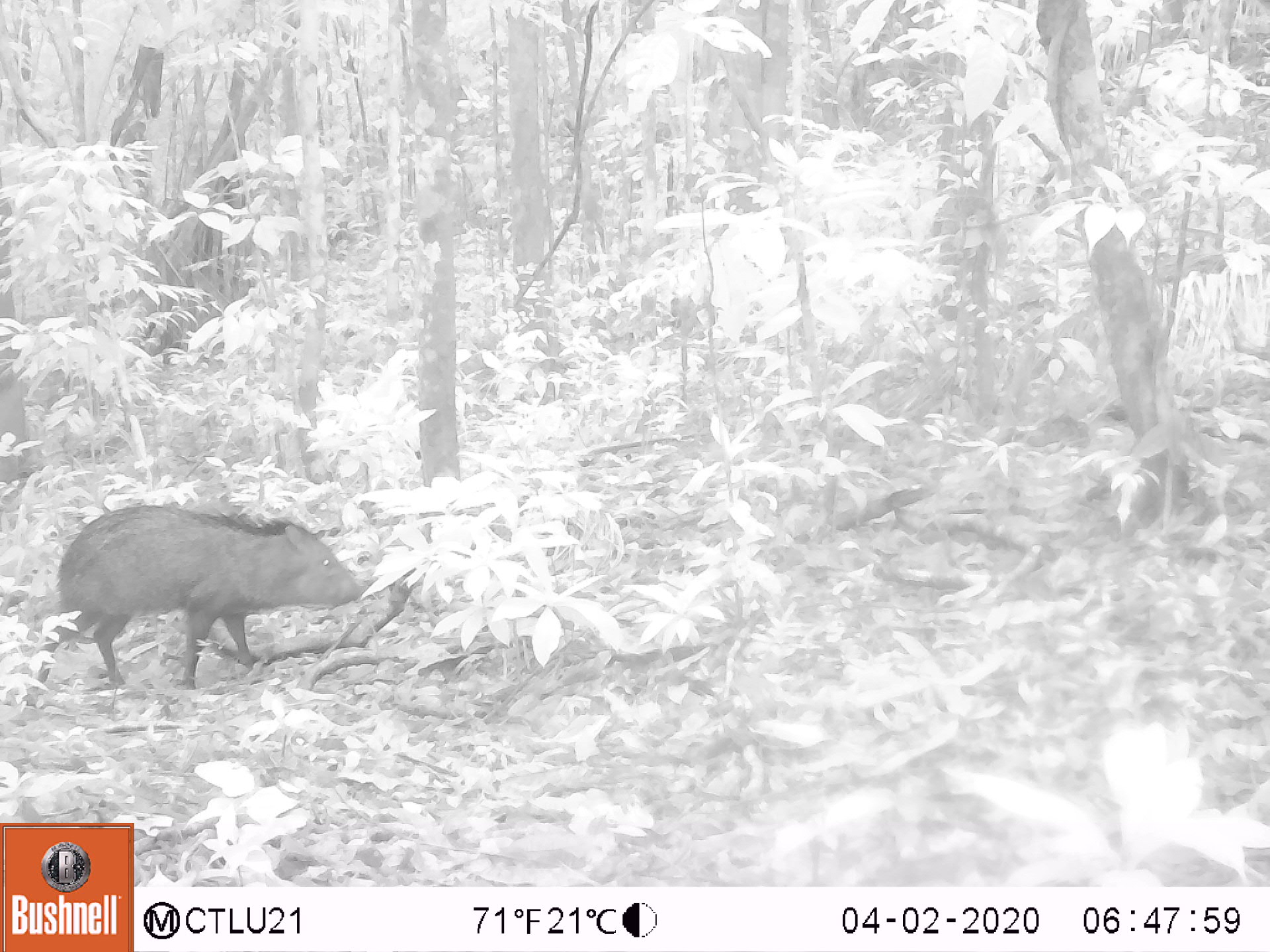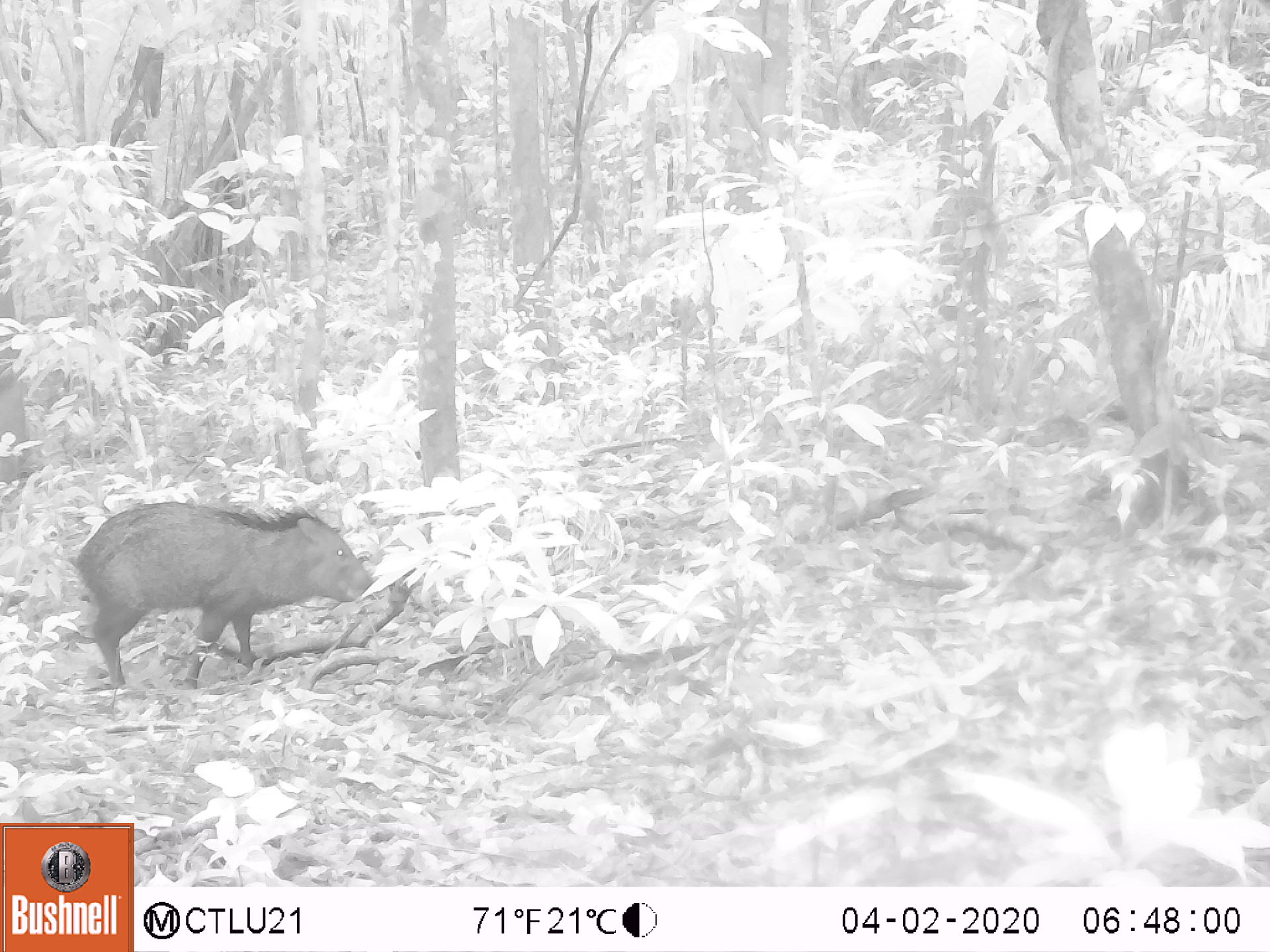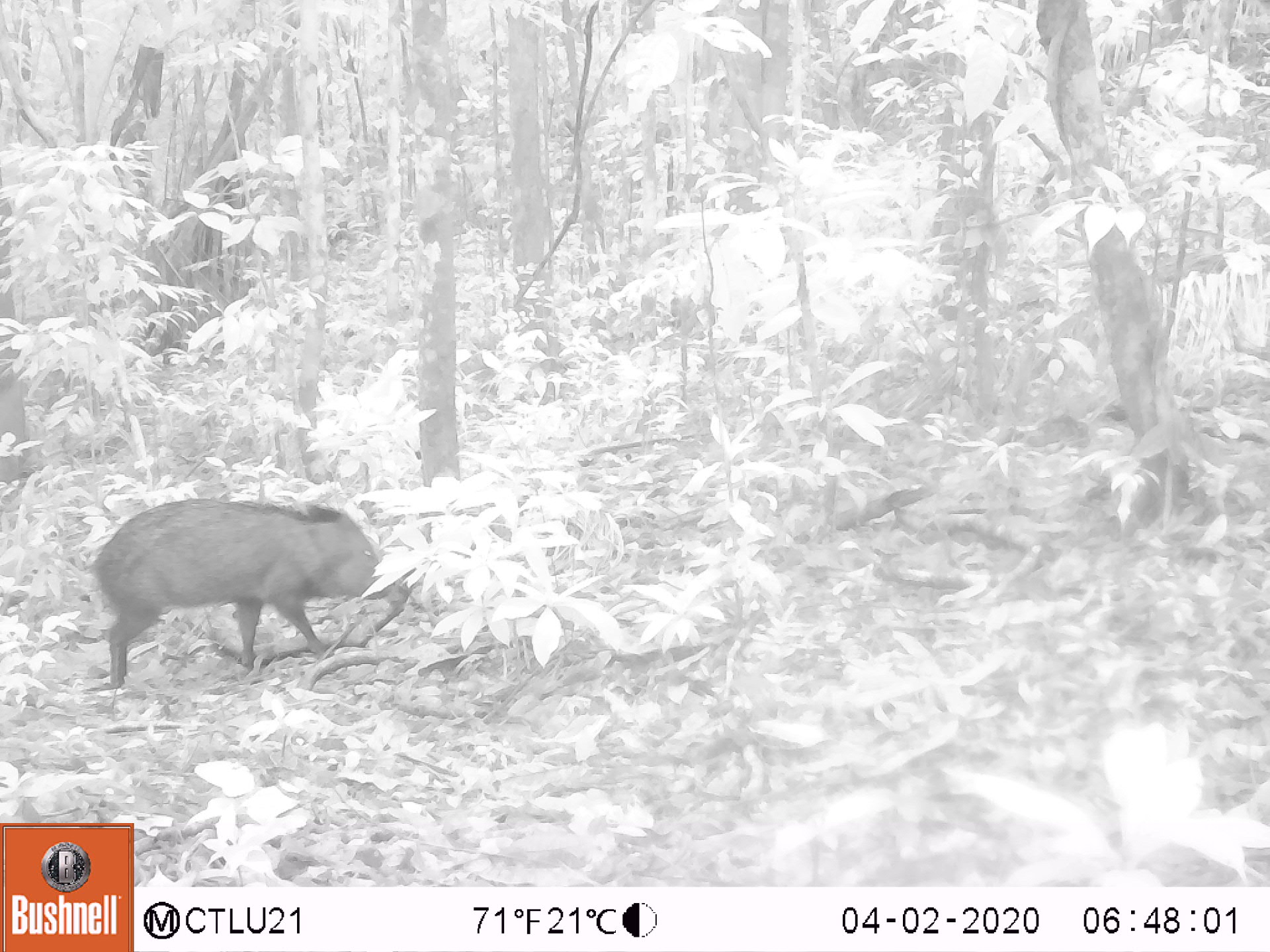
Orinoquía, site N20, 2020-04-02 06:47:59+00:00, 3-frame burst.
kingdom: Animalia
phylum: Chordata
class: Mammalia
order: Artiodactyla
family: Tayassuidae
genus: Pecari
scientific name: Pecari tajacu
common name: collared peccary